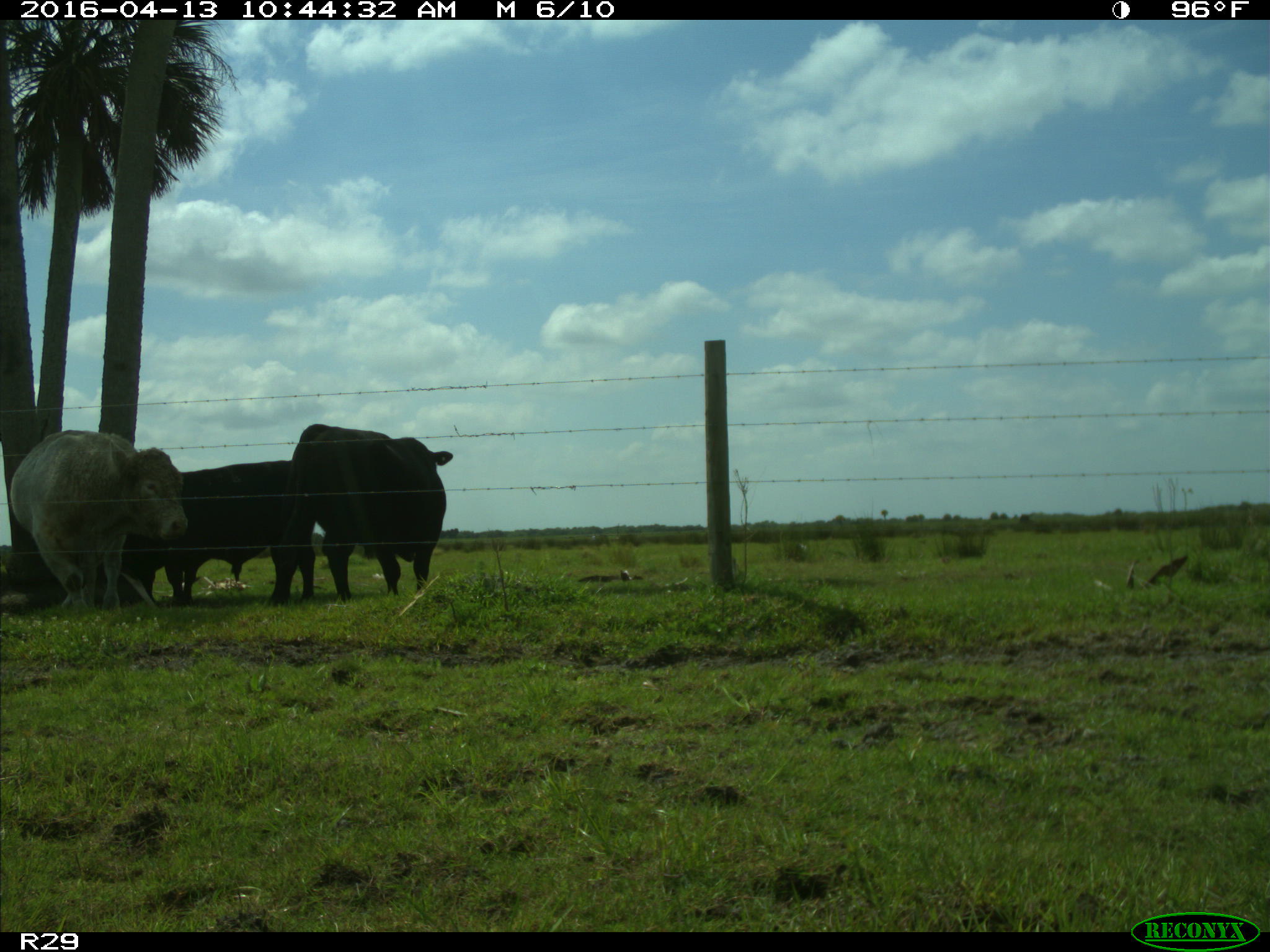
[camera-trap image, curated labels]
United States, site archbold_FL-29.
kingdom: Animalia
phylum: Chordata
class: Mammalia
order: Artiodactyla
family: Bovidae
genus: Bos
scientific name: Bos taurus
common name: domestic cow